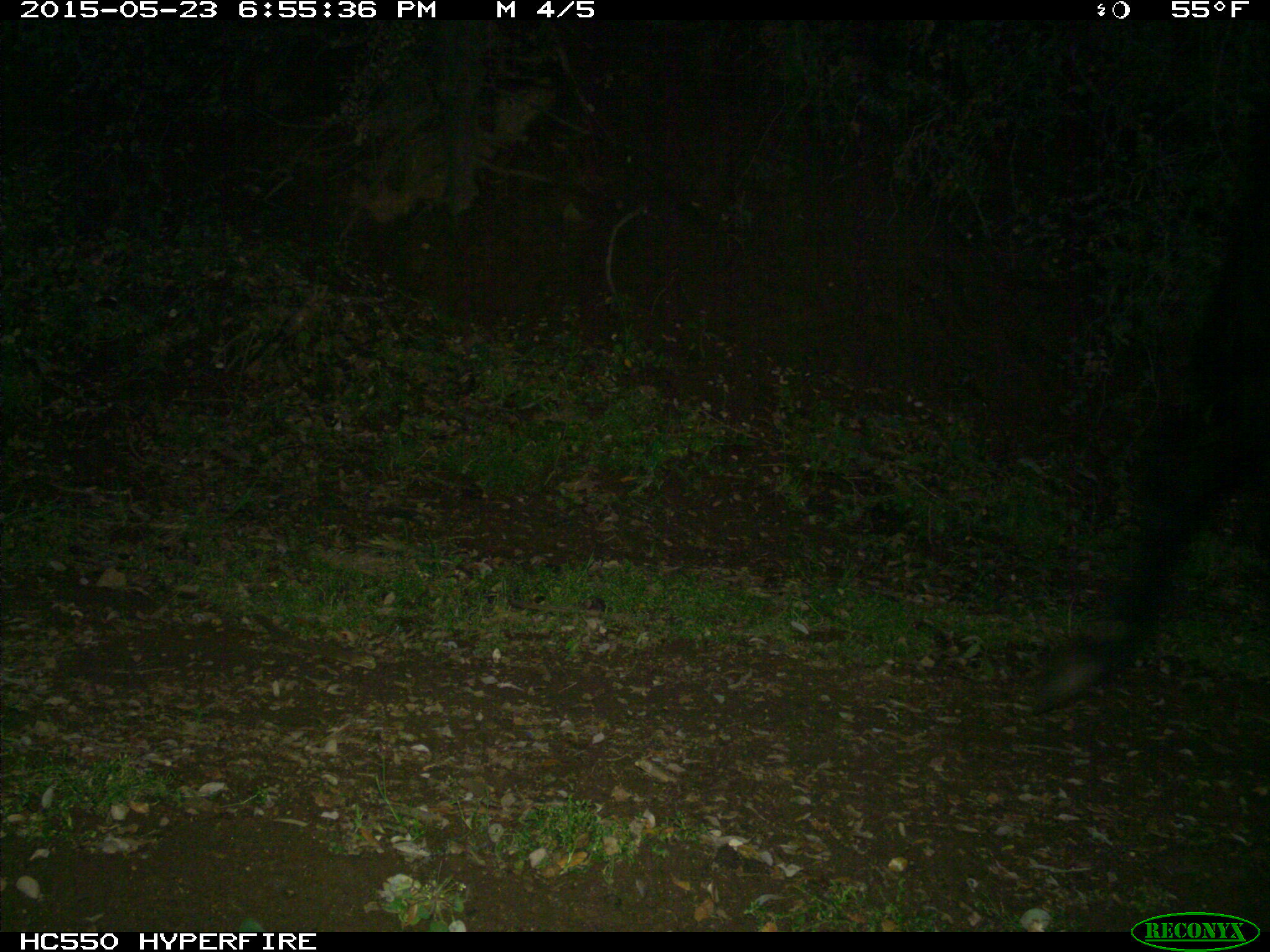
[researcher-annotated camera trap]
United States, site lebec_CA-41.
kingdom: Animalia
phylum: Chordata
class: Mammalia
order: Artiodactyla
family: Bovidae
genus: Bos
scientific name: Bos taurus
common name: domestic cow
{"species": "Bos taurus (domestic cow)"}